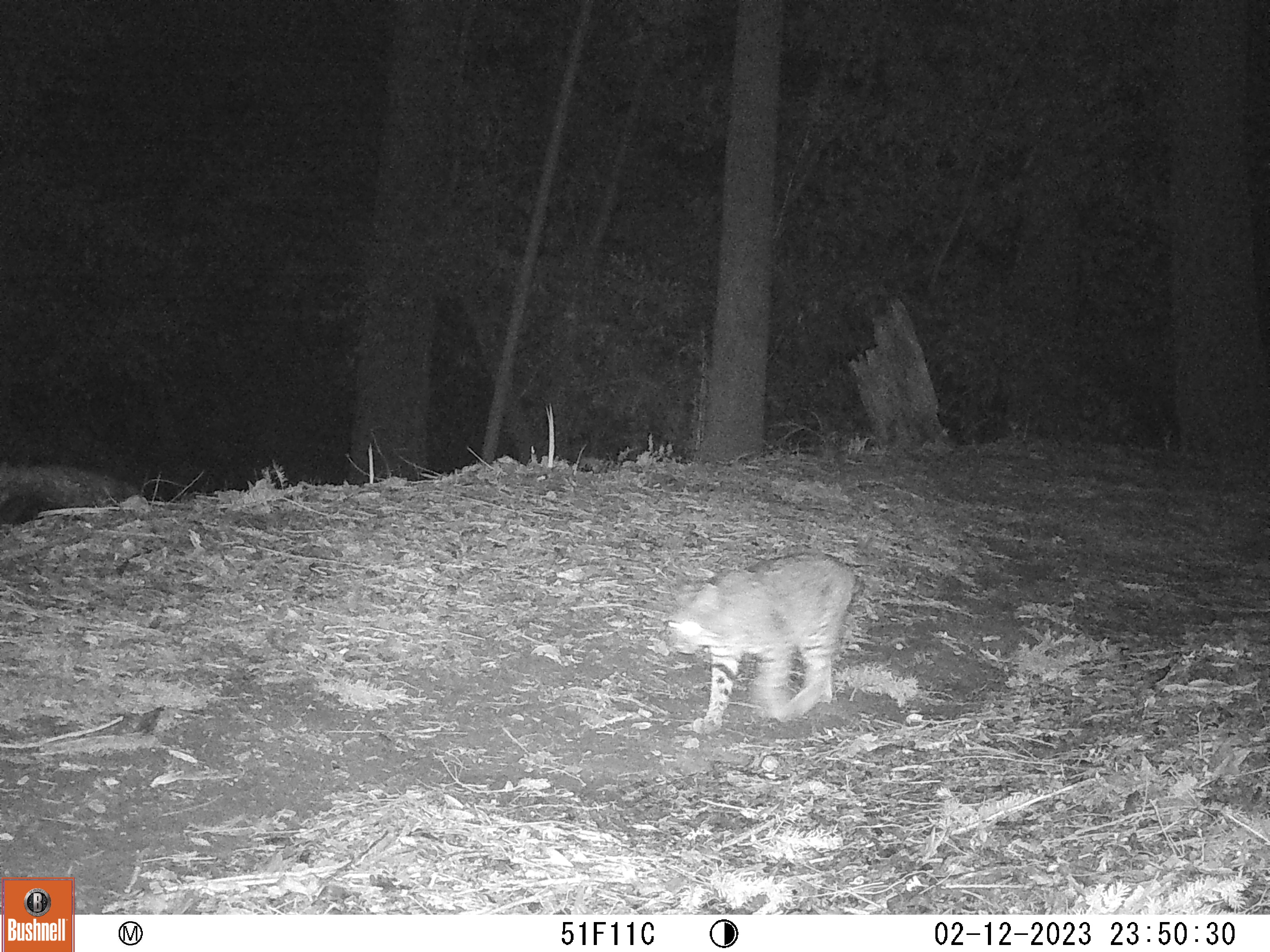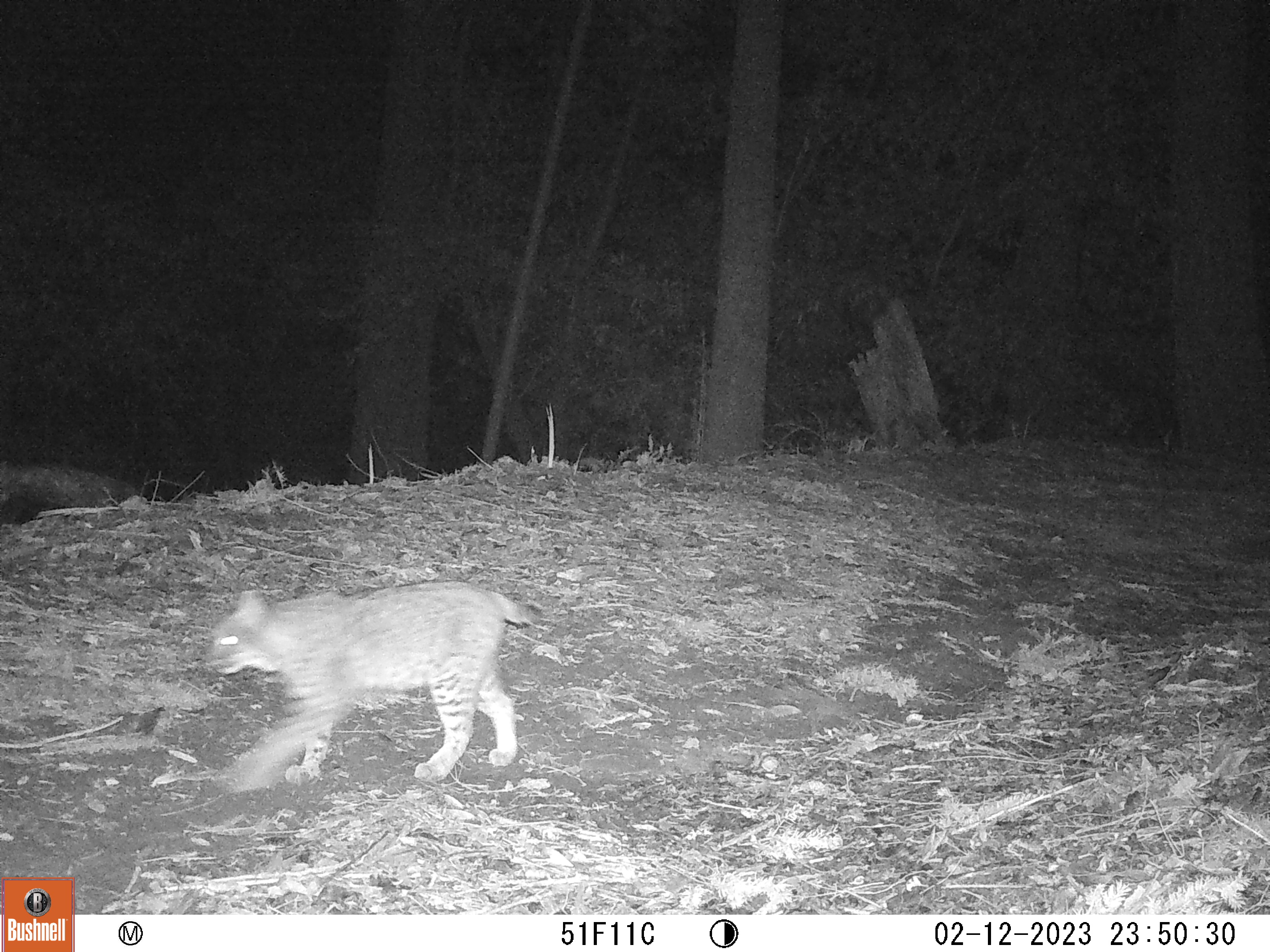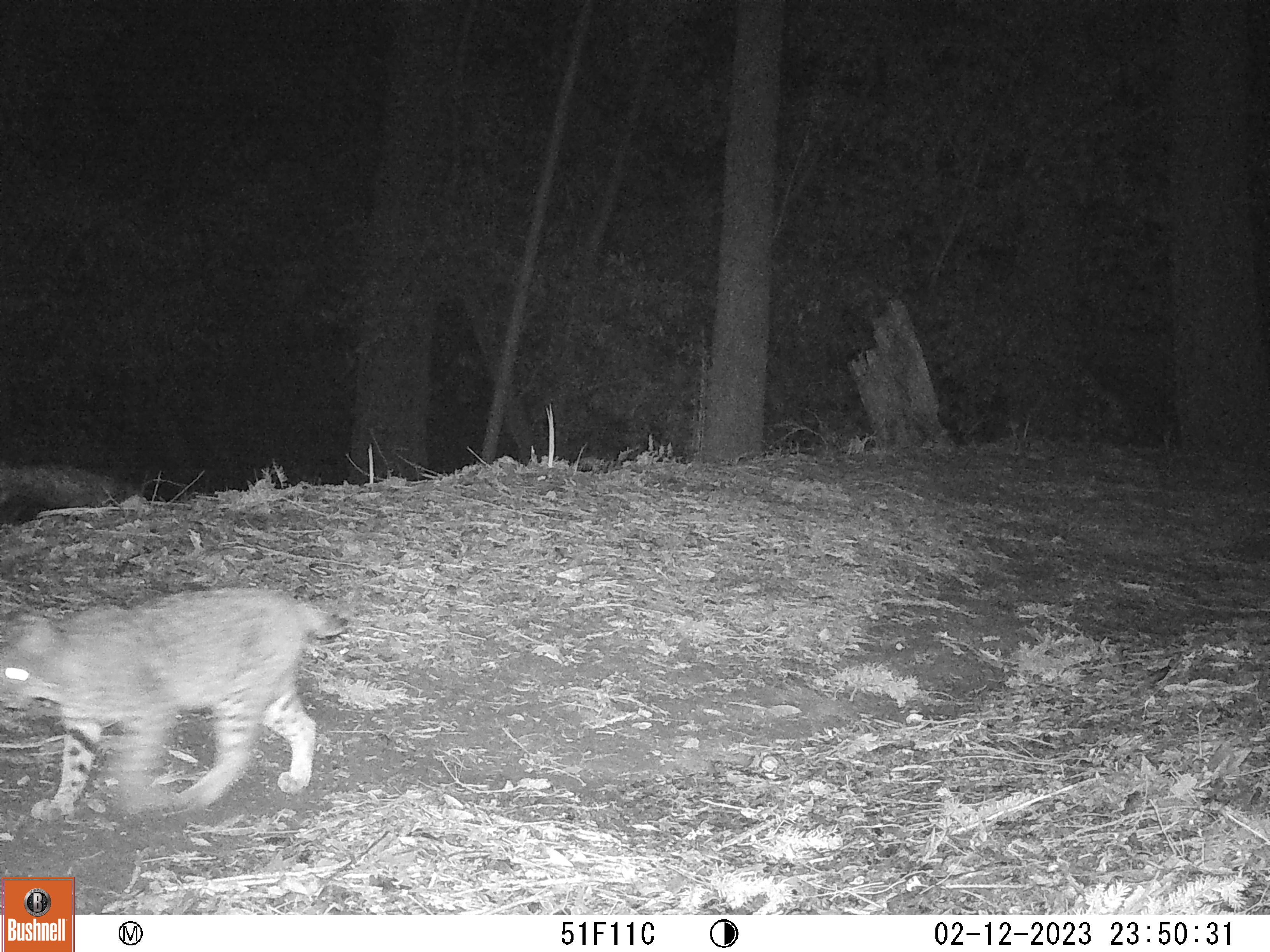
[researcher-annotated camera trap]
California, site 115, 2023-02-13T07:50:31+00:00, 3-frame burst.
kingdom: Animalia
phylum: Chordata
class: Mammalia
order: Carnivora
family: Felidae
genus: Lynx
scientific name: Lynx rufus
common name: bobcat